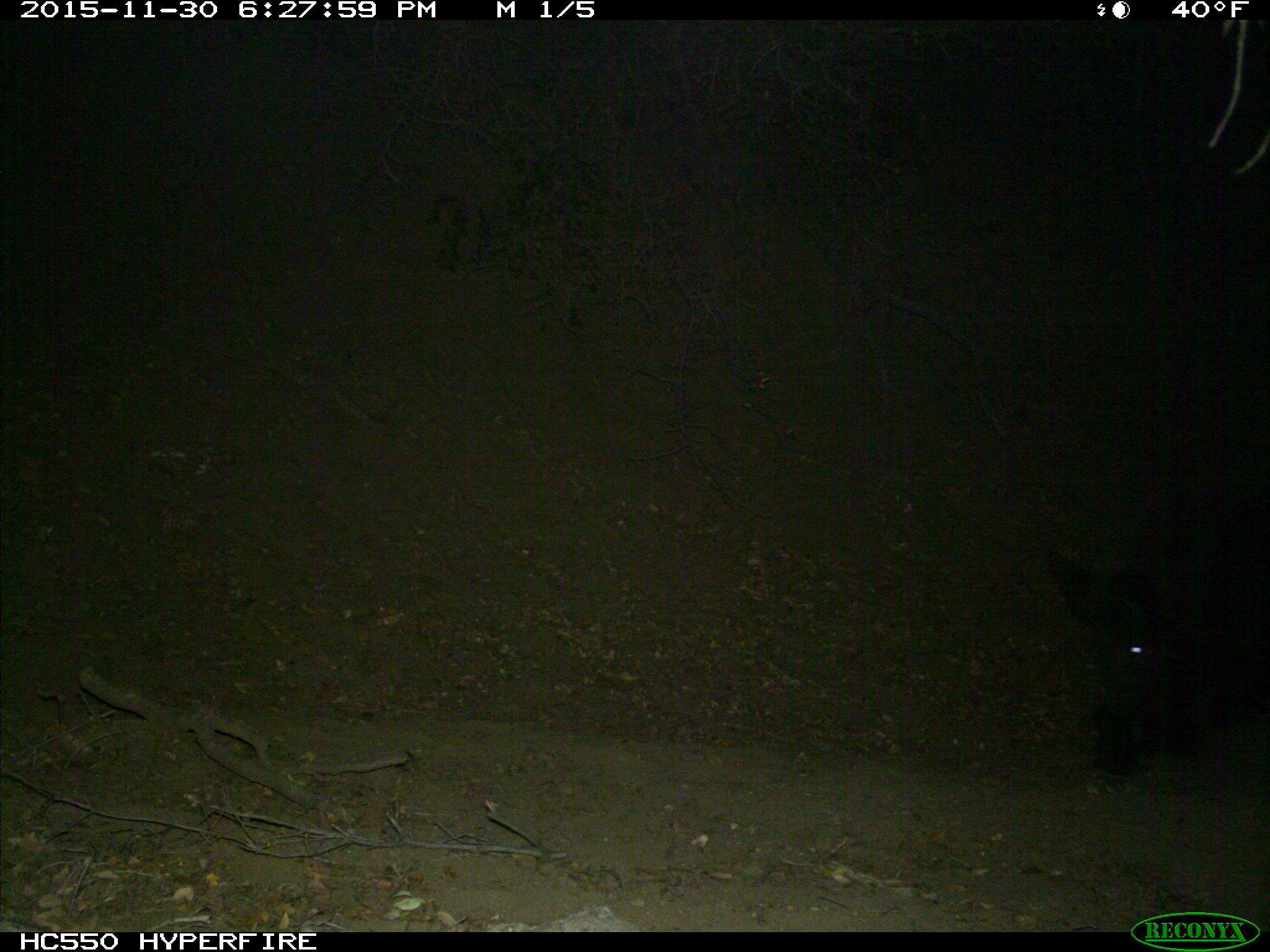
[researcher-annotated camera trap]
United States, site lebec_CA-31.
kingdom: Animalia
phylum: Chordata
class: Mammalia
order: Artiodactyla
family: Suidae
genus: Sus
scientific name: Sus scrofa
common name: wild boar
Sus scrofa (wild boar).